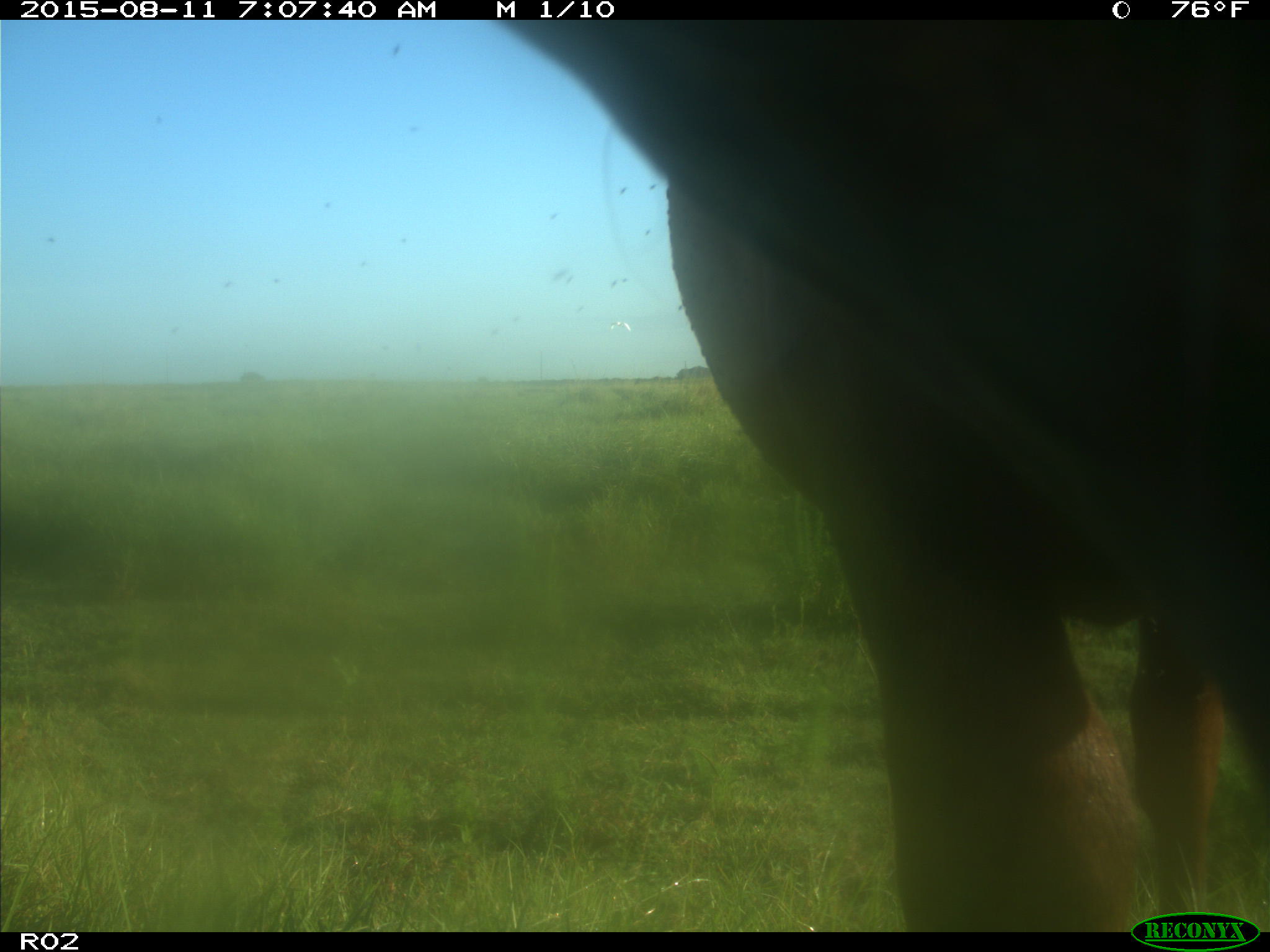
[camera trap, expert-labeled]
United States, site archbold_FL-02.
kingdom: Animalia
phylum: Chordata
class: Mammalia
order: Artiodactyla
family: Bovidae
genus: Bos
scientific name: Bos taurus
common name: domestic cow